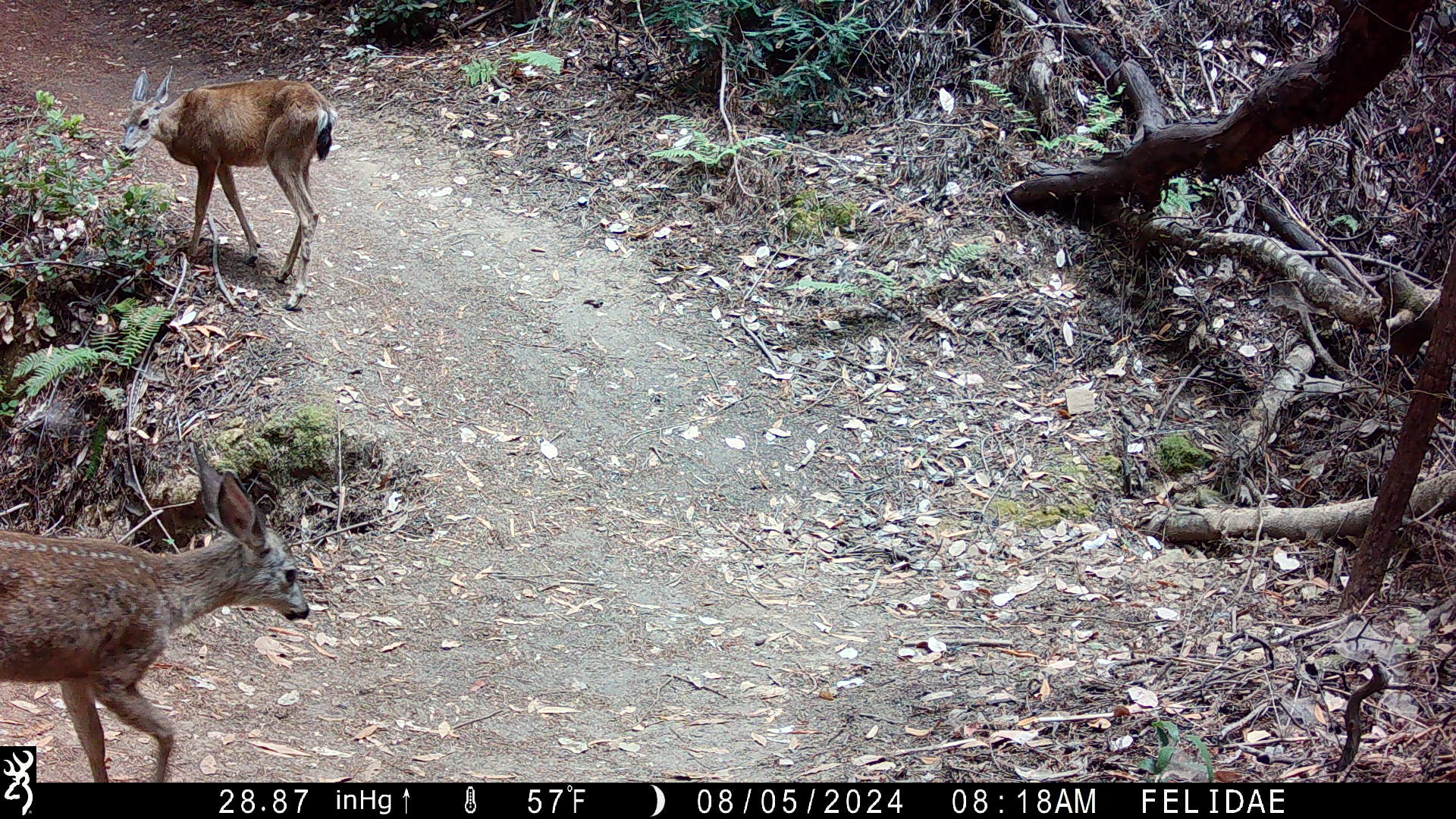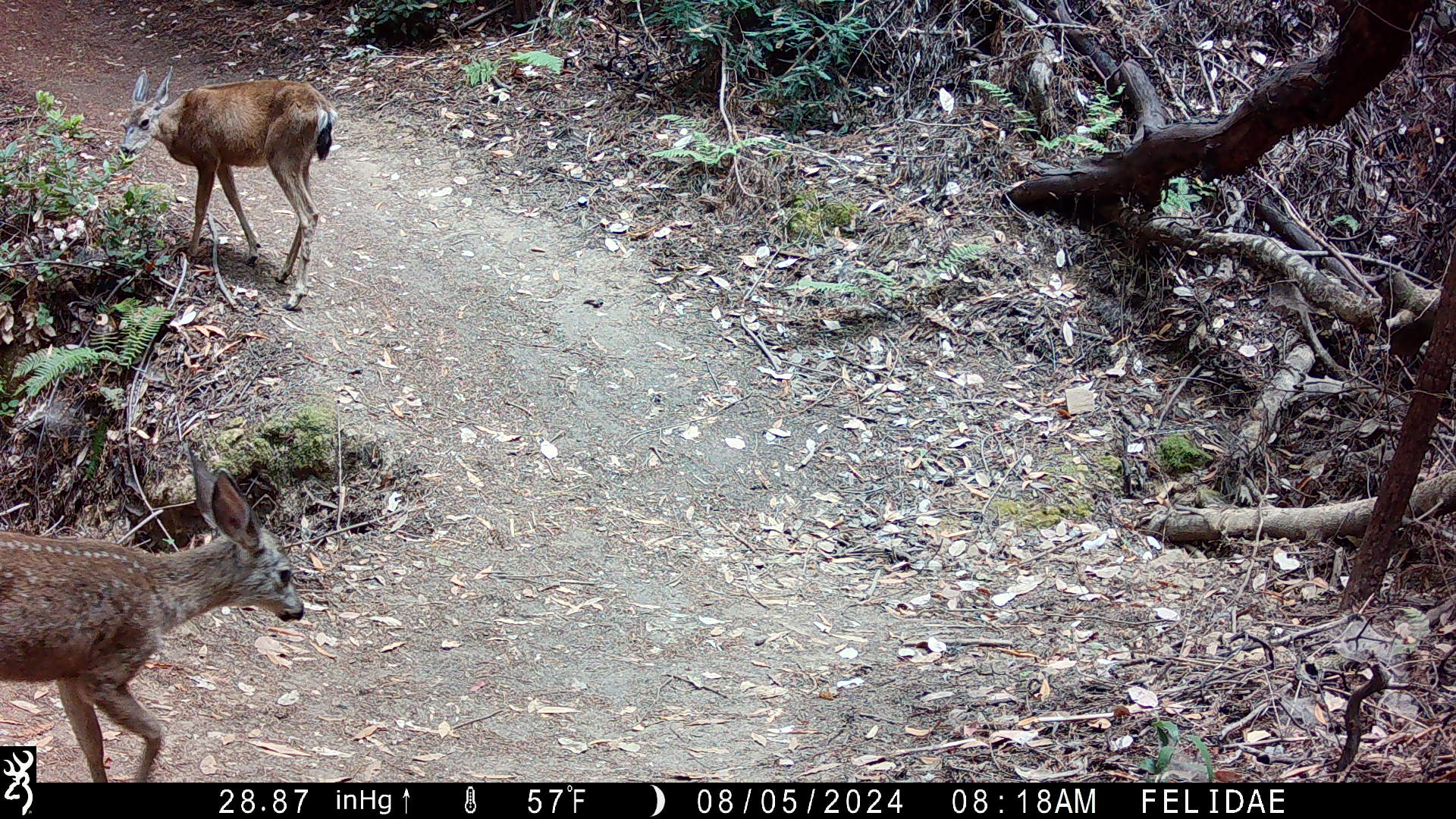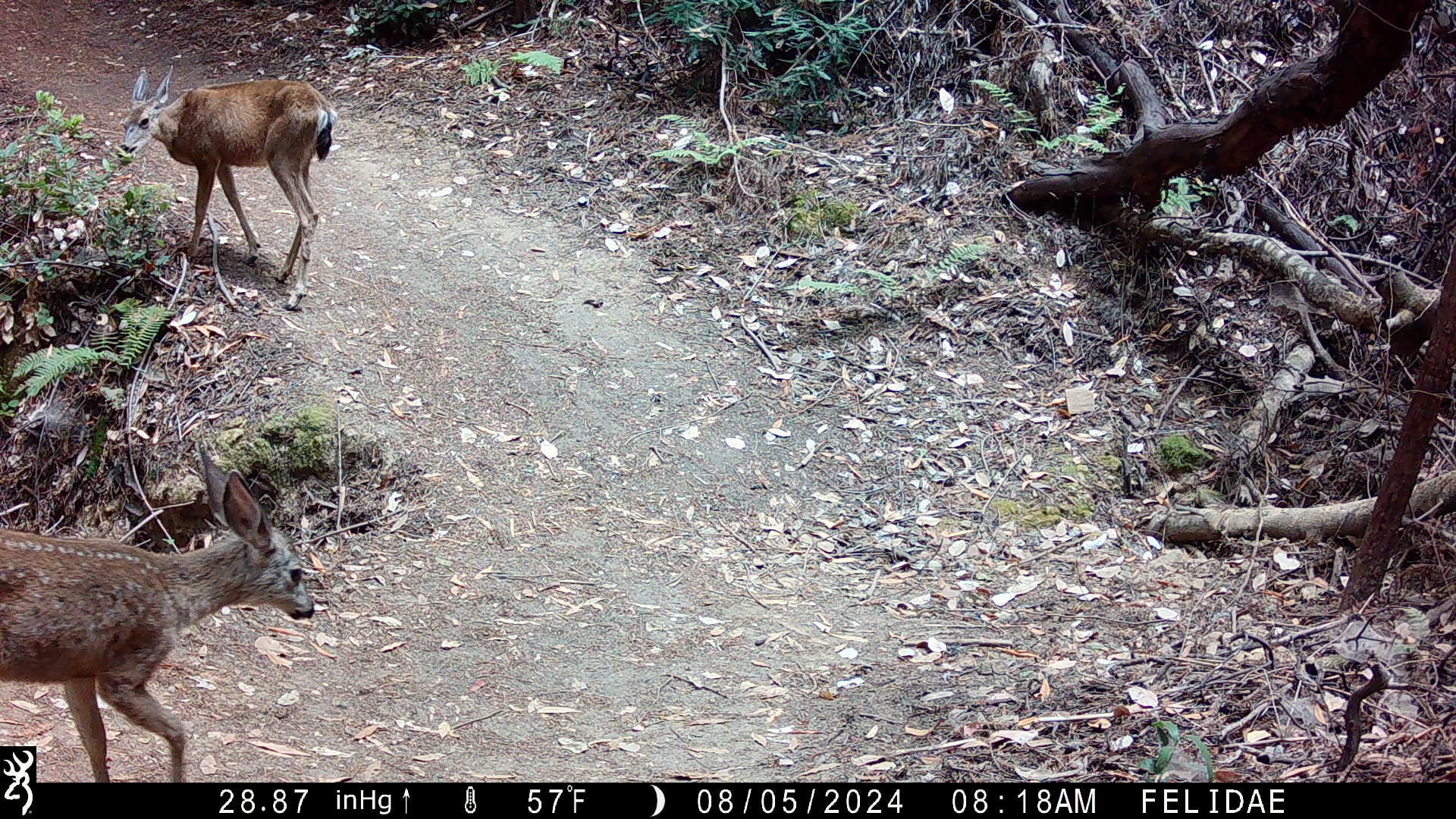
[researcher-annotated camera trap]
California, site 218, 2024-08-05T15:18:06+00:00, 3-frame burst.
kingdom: Animalia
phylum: Chordata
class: Mammalia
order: Artiodactyla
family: Cervidae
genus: Odocoileus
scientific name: Odocoileus hemionus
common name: mule deer